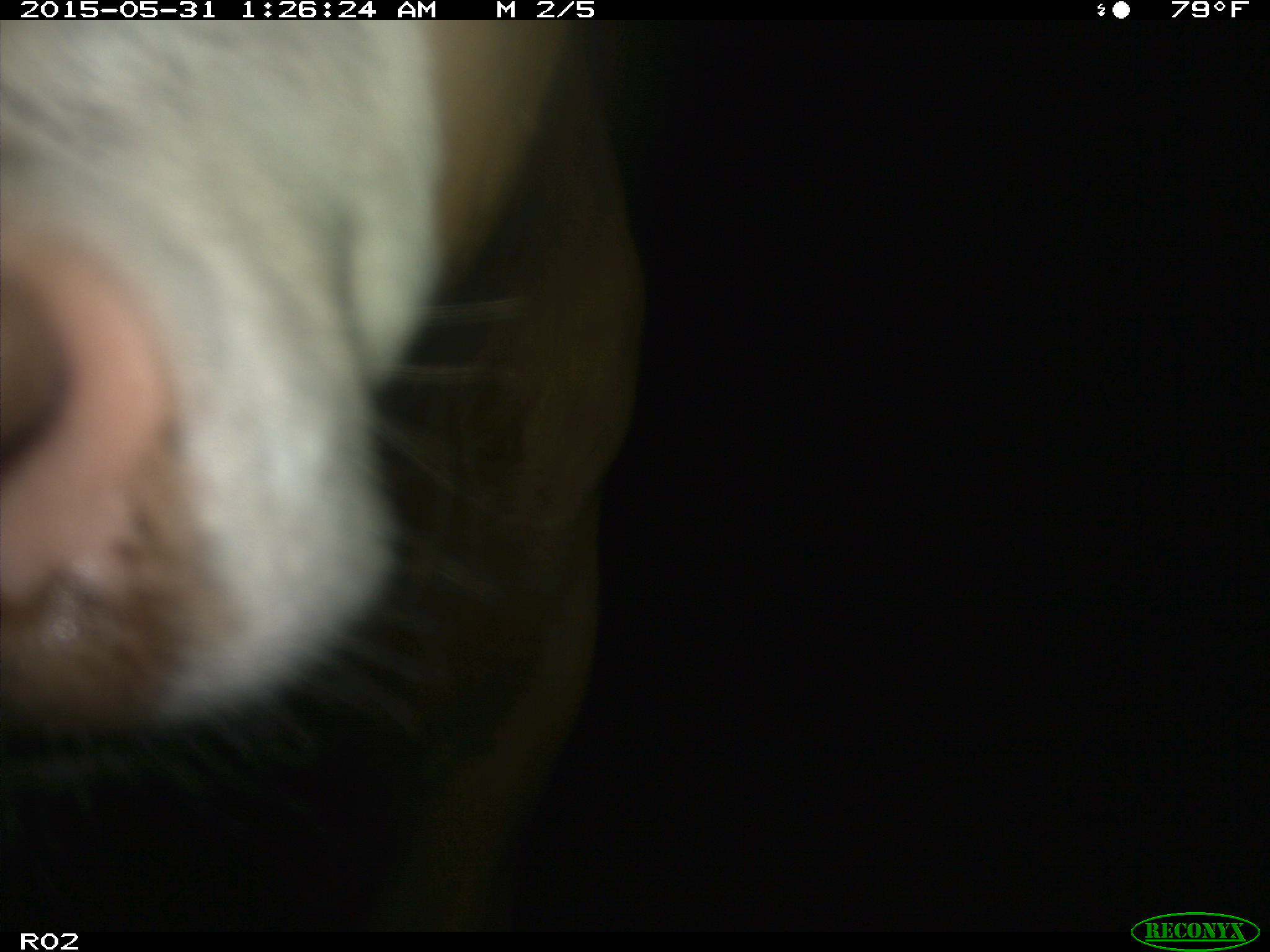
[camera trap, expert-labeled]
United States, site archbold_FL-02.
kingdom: Animalia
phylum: Chordata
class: Mammalia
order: Artiodactyla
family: Bovidae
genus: Bos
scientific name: Bos taurus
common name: domestic cow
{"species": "Bos taurus (domestic cow)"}